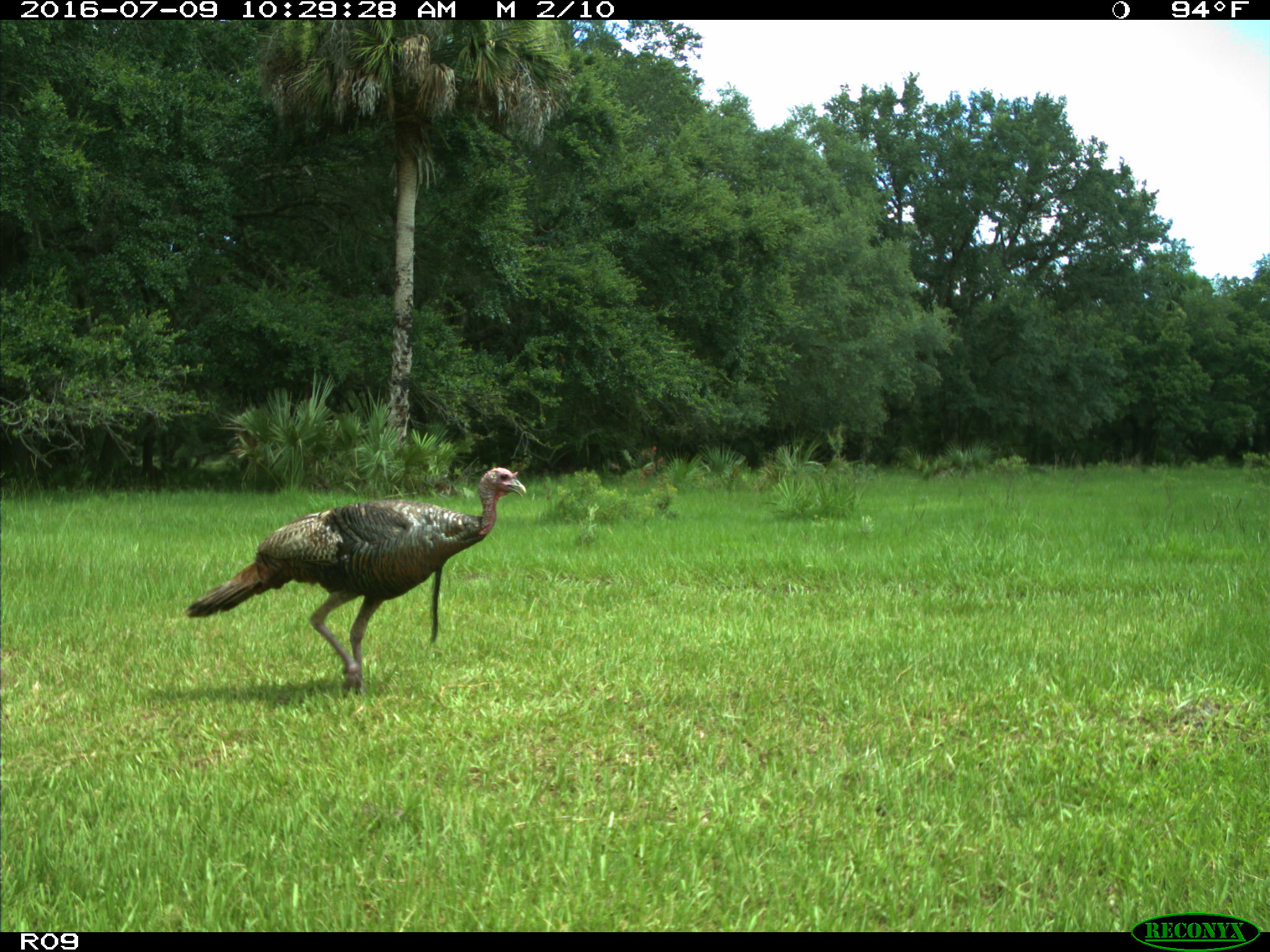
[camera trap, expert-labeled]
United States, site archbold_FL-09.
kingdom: Animalia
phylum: Chordata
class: Aves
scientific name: Aves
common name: birds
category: unidentified bird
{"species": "unidentified bird (birds) (Aves)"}